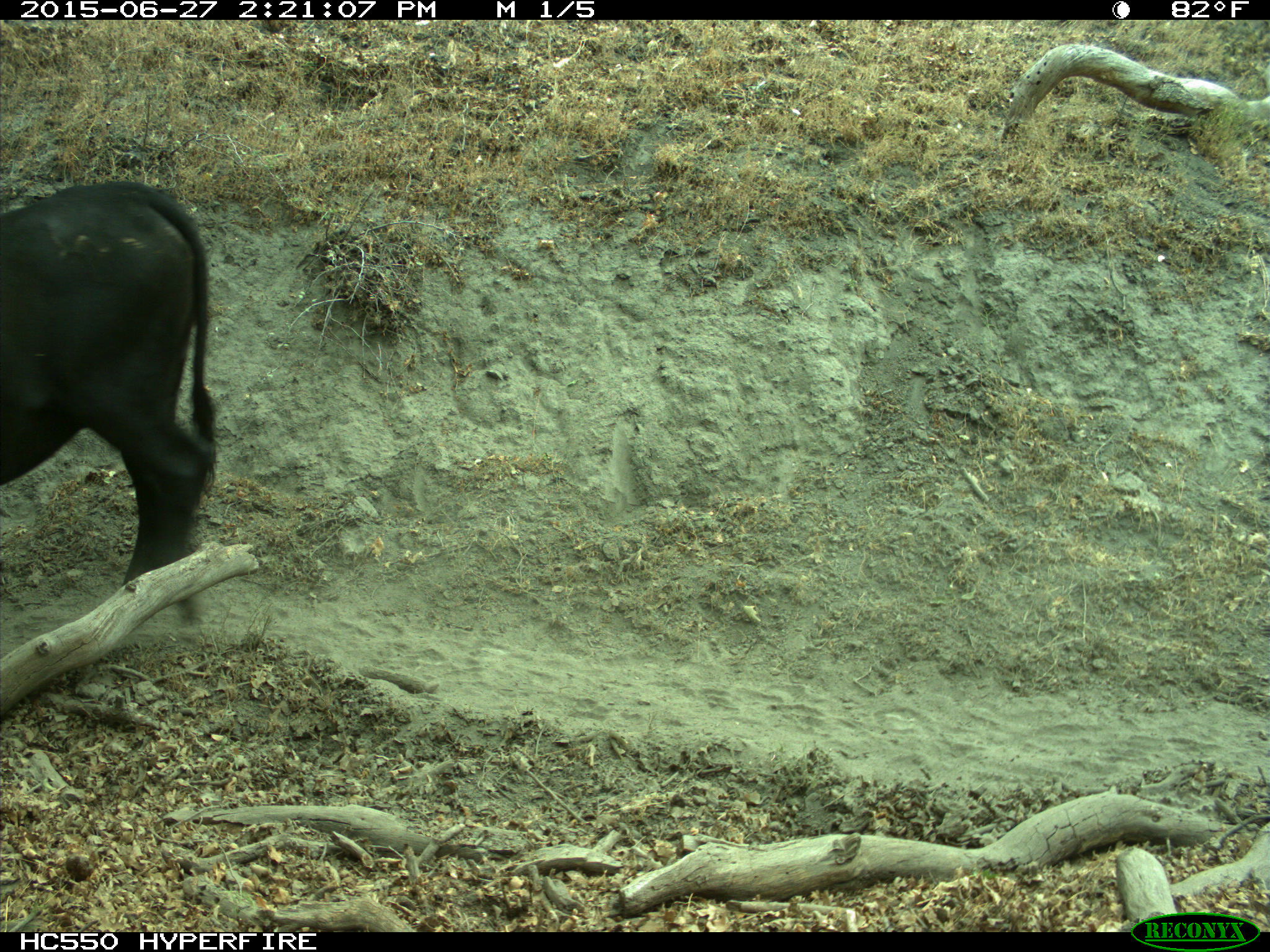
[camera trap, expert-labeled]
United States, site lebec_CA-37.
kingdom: Animalia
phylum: Chordata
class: Mammalia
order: Artiodactyla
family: Bovidae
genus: Bos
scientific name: Bos taurus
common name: domestic cow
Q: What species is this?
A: Bos taurus (domestic cow).